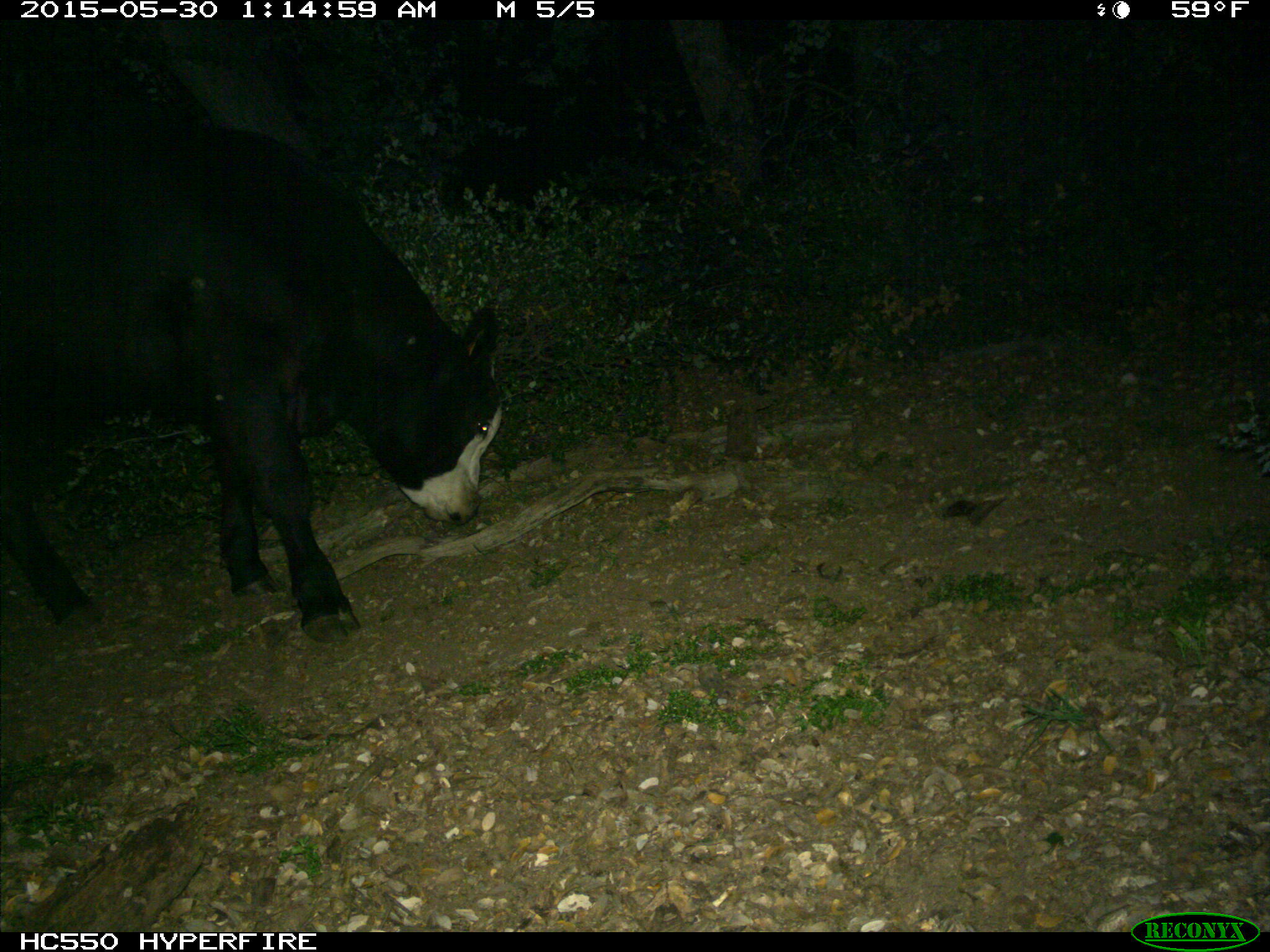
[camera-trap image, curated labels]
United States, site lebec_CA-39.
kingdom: Animalia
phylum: Chordata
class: Mammalia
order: Artiodactyla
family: Bovidae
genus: Bos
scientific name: Bos taurus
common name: domestic cow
Bos taurus (domestic cow).